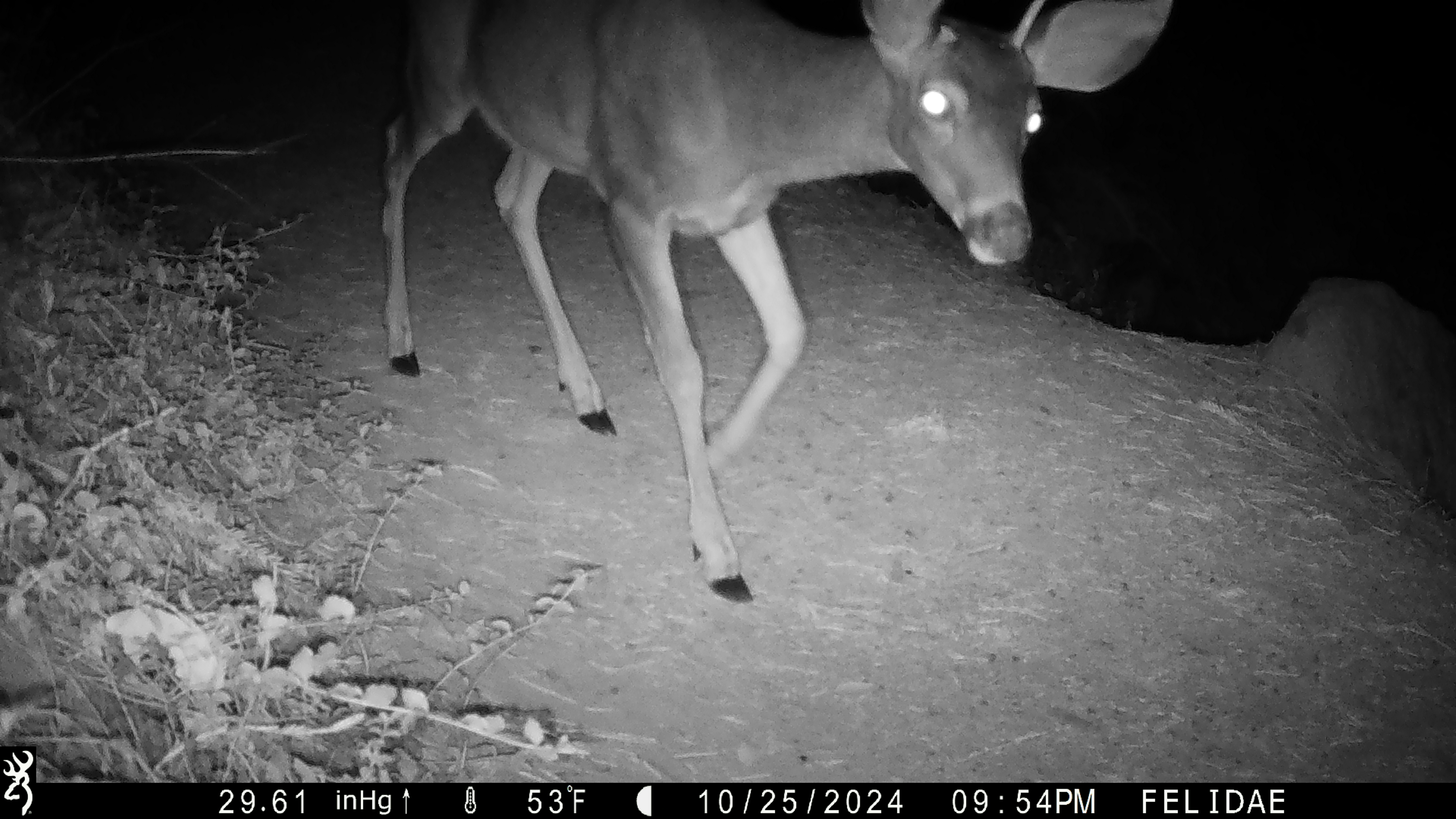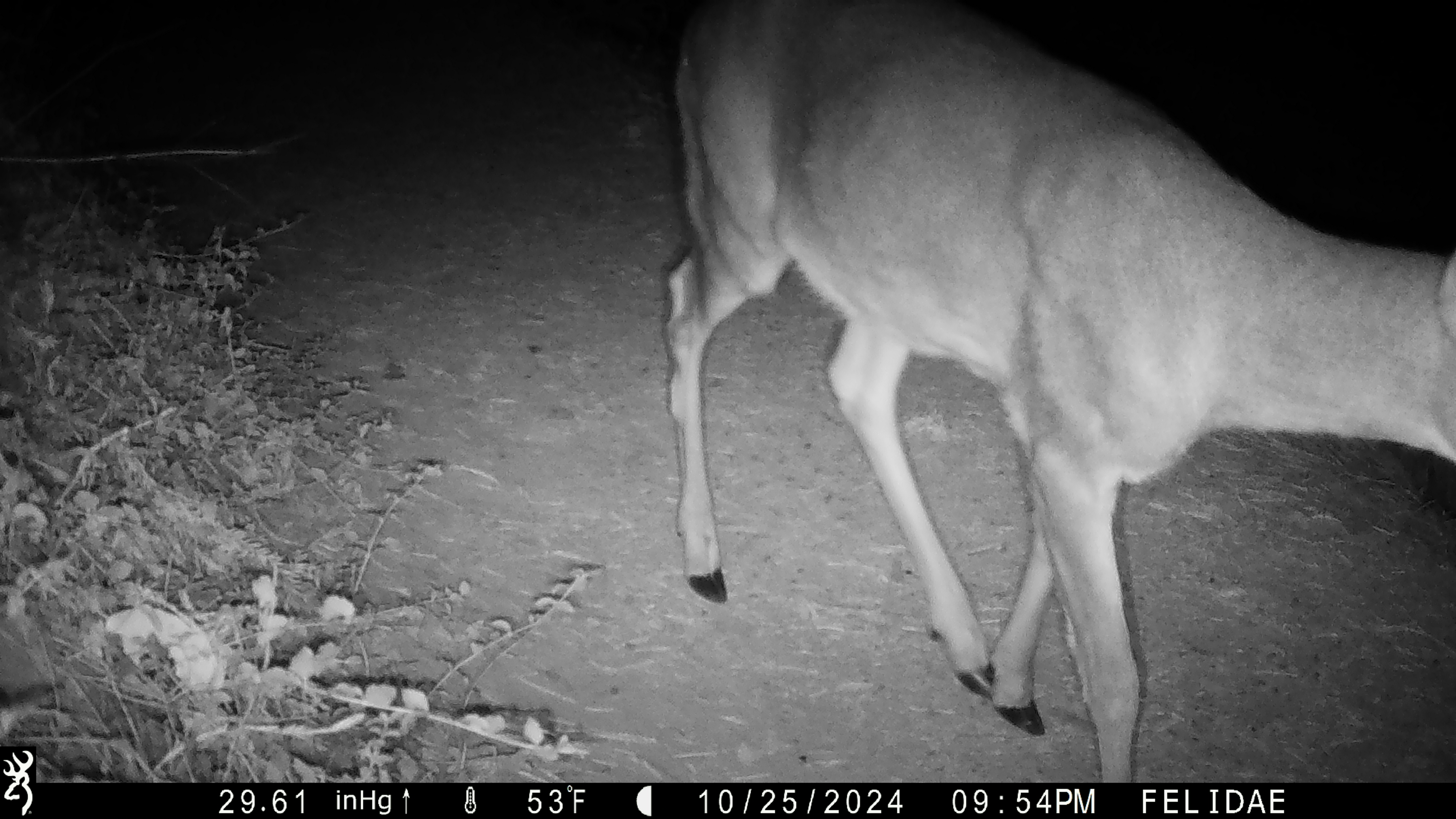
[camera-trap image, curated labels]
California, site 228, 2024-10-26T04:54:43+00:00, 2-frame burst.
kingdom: Animalia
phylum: Chordata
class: Mammalia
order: Artiodactyla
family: Cervidae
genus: Odocoileus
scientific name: Odocoileus hemionus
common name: mule deer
Mule deer (Odocoileus hemionus).